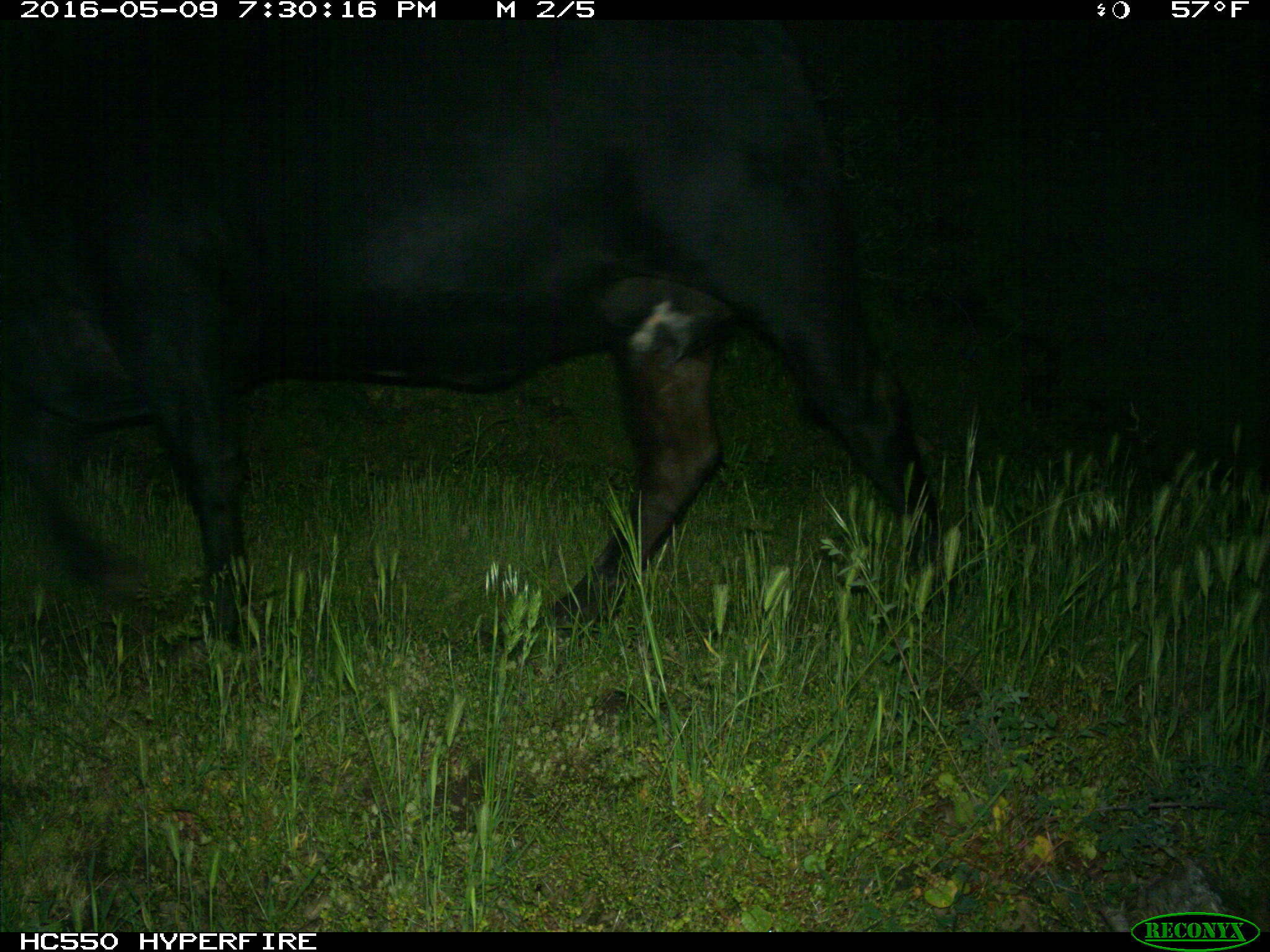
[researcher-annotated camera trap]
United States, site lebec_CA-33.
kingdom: Animalia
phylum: Chordata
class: Mammalia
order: Artiodactyla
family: Bovidae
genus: Bos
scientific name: Bos taurus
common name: domestic cow